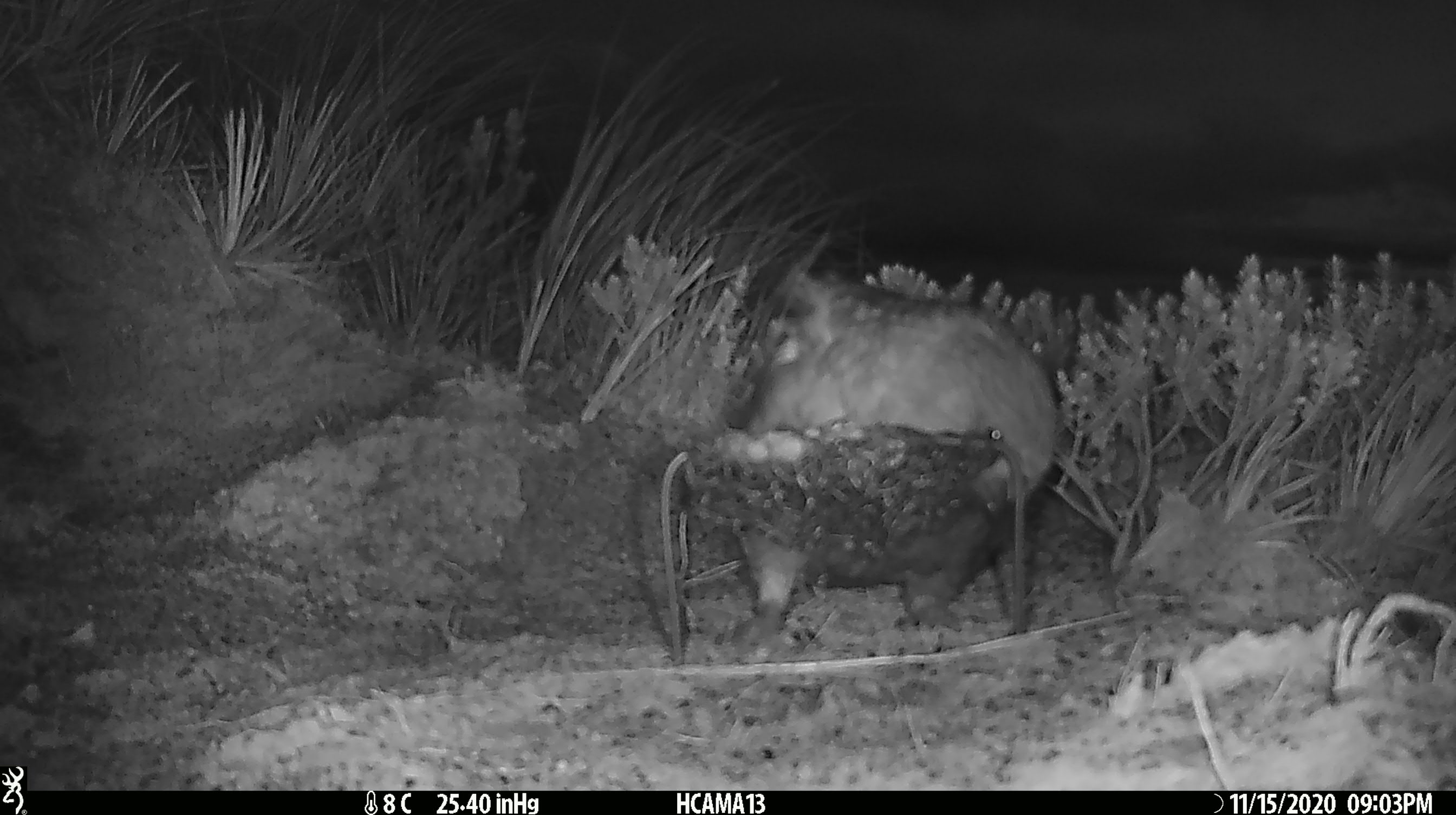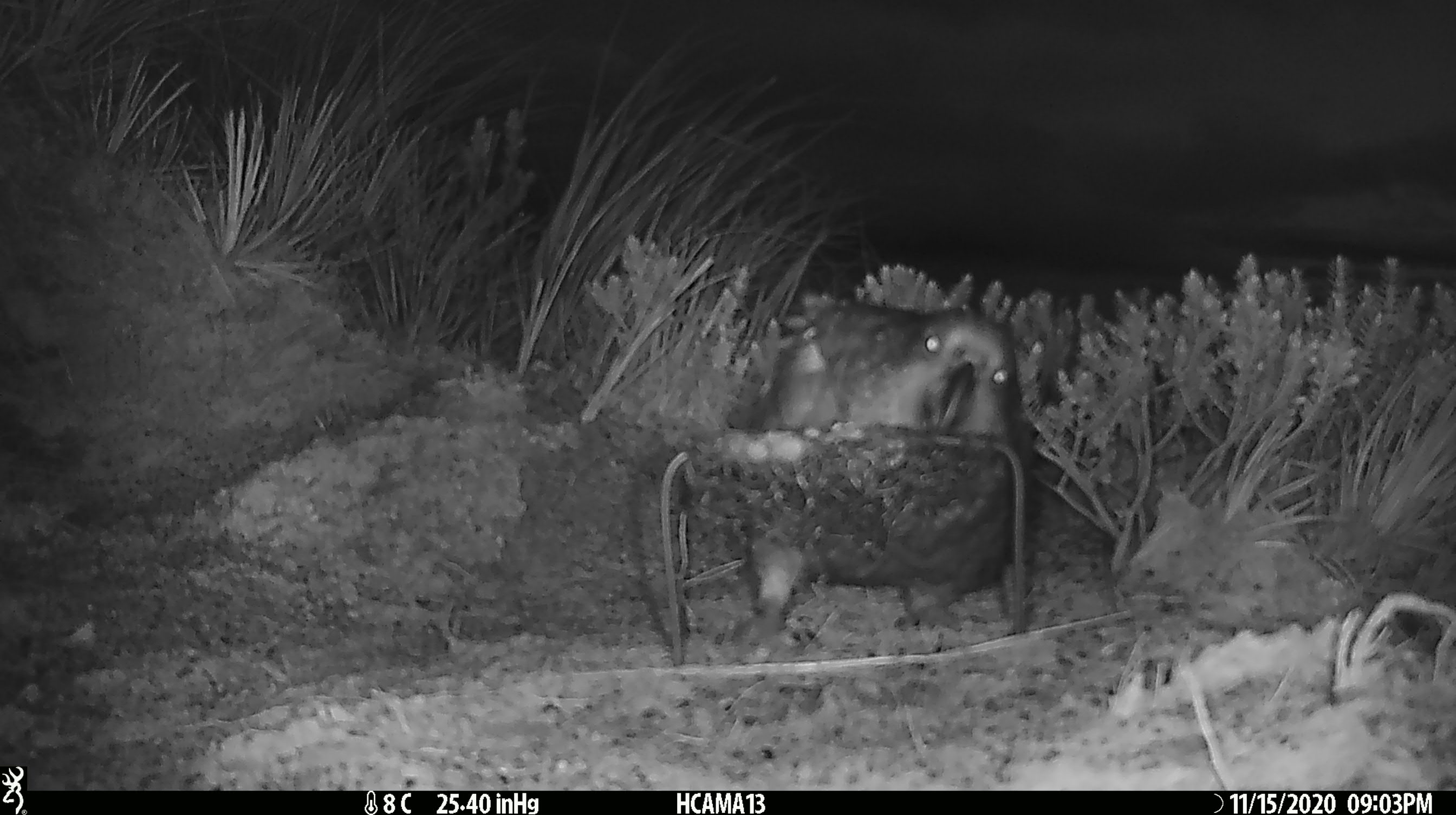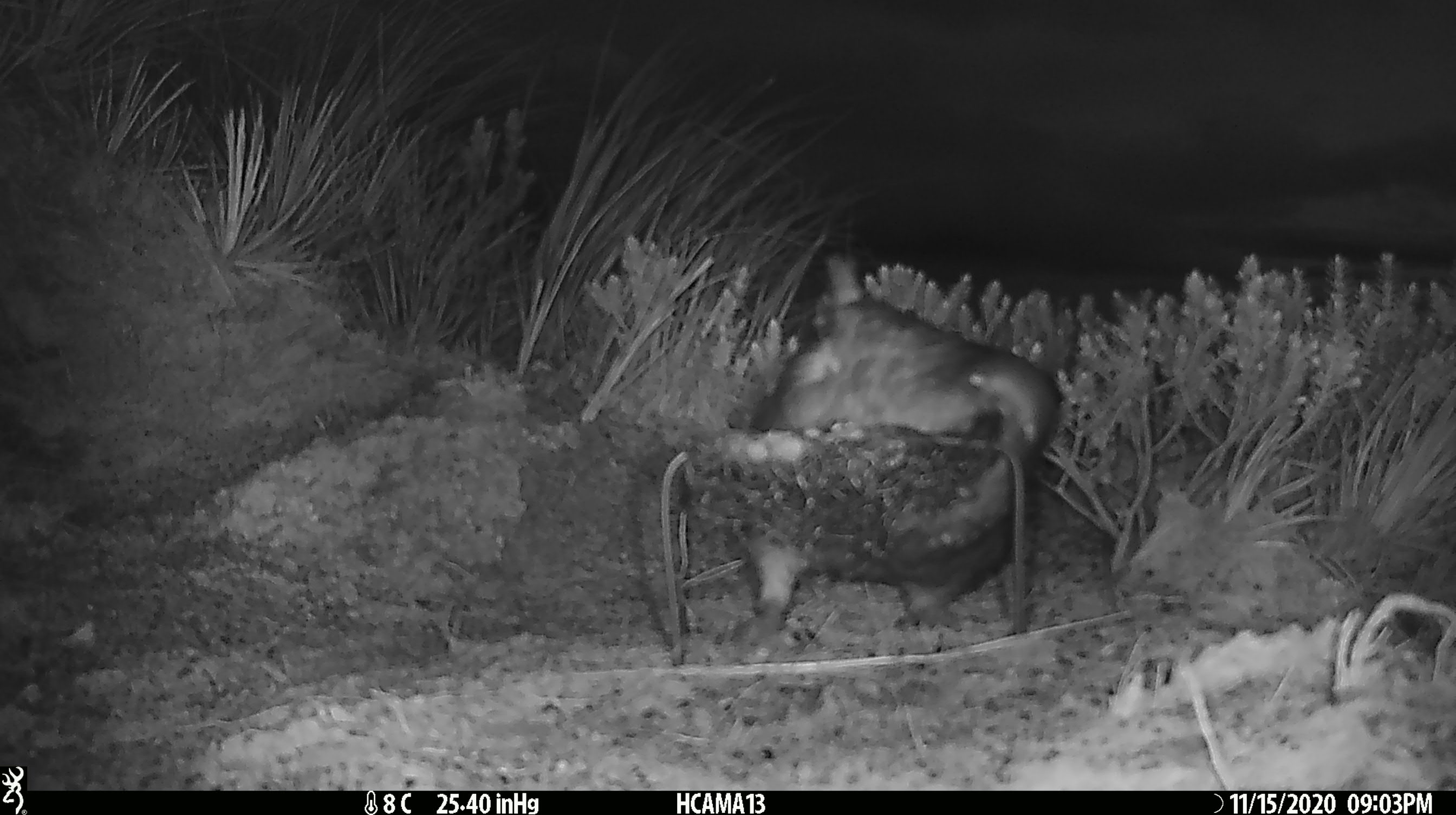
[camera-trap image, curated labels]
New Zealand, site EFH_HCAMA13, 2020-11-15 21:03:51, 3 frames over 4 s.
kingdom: Animalia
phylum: Chordata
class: Aves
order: Psittaciformes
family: Strigopidae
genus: Nestor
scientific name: Nestor notabilis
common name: kea